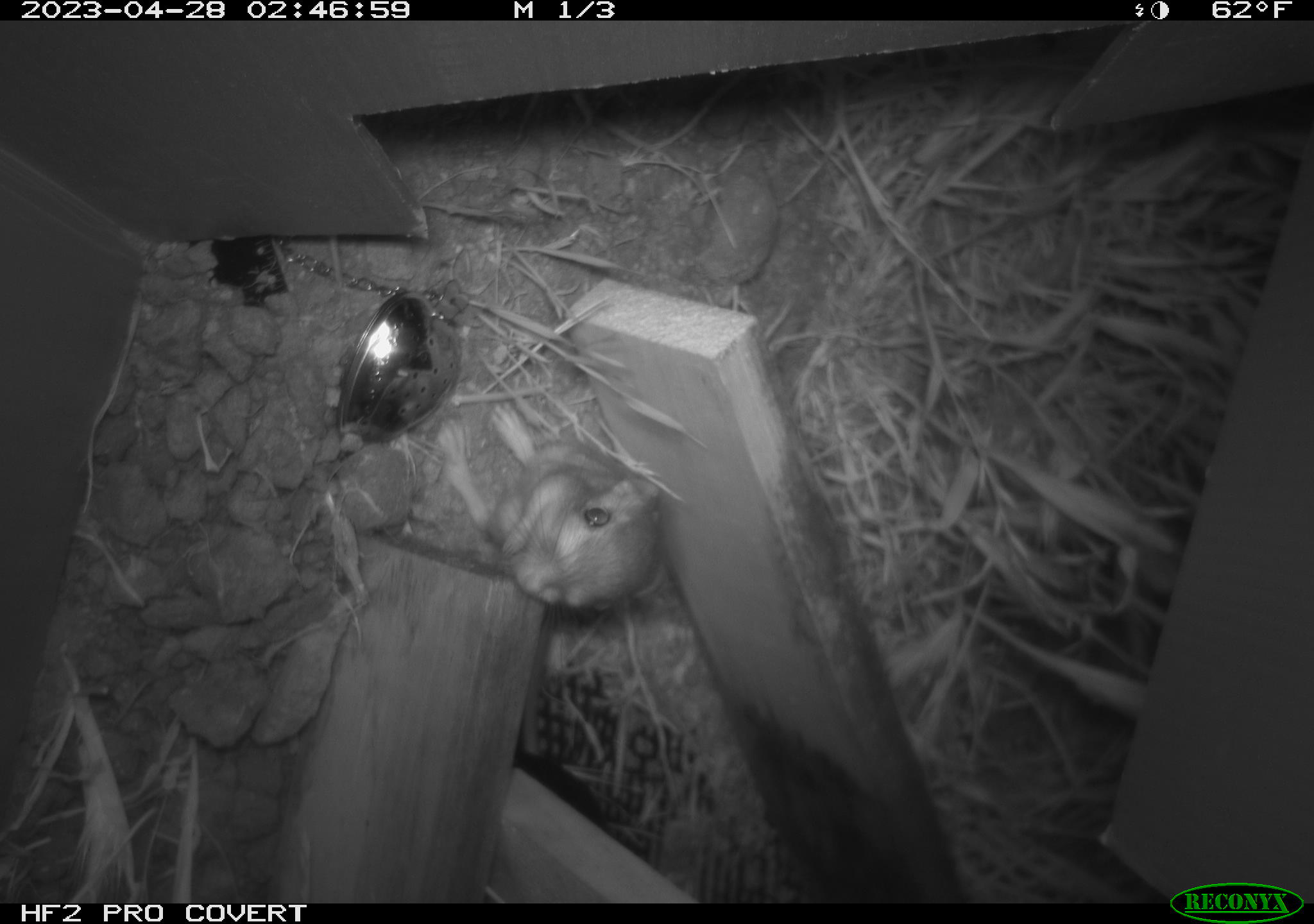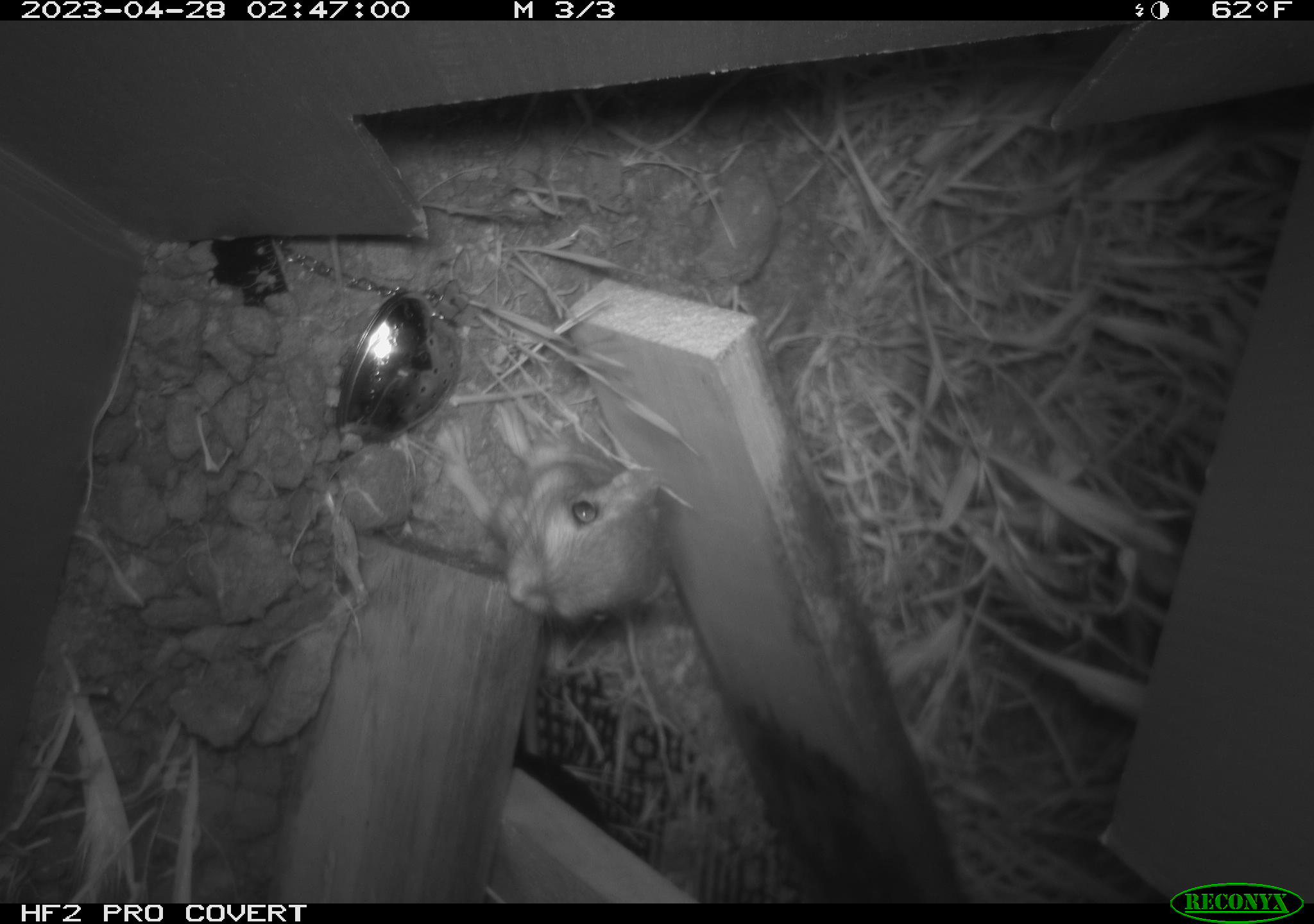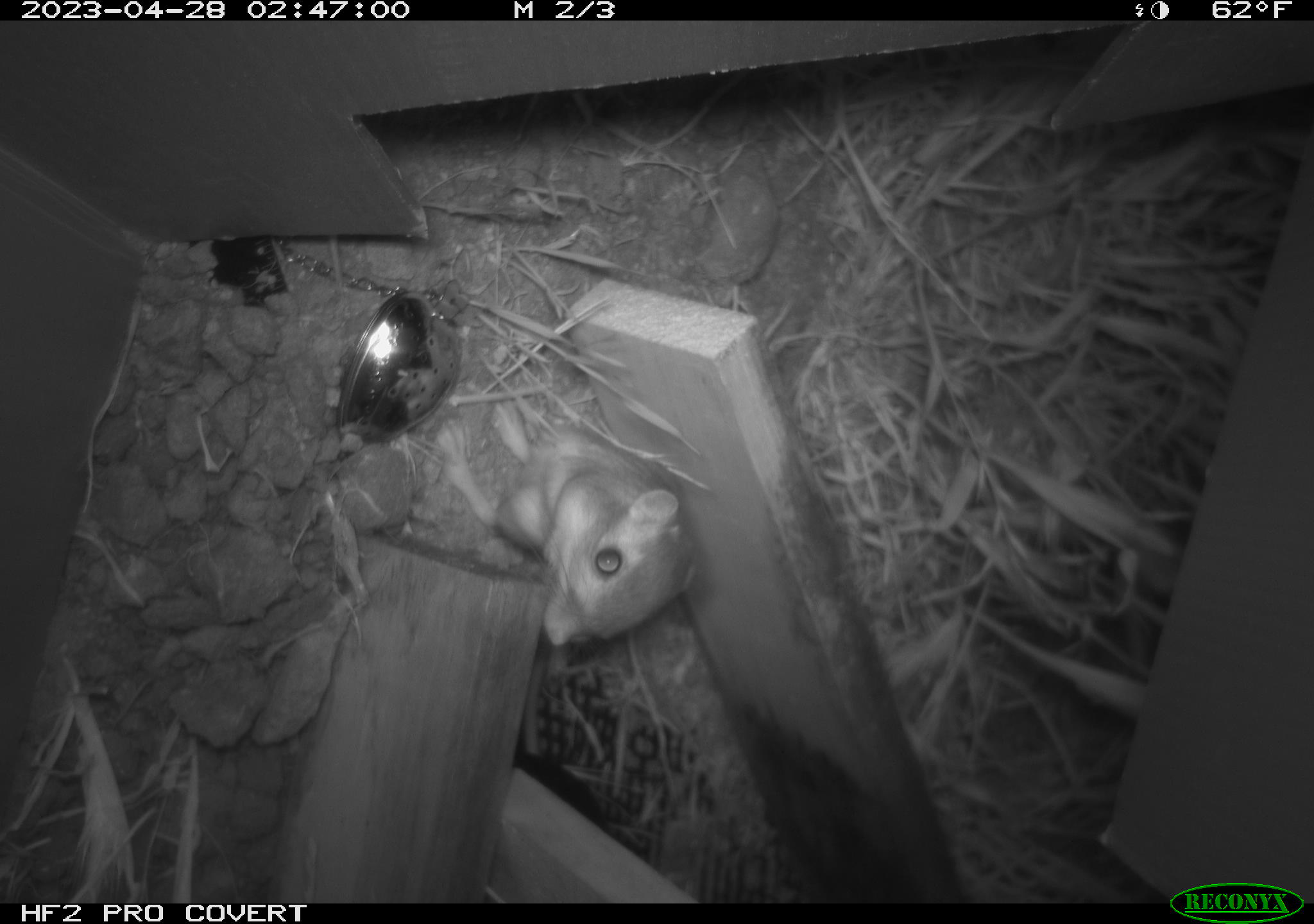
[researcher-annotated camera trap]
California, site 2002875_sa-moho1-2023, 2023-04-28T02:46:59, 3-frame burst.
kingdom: Animalia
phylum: Chordata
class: Mammalia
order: Rodentia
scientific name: Rodentia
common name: mouse species